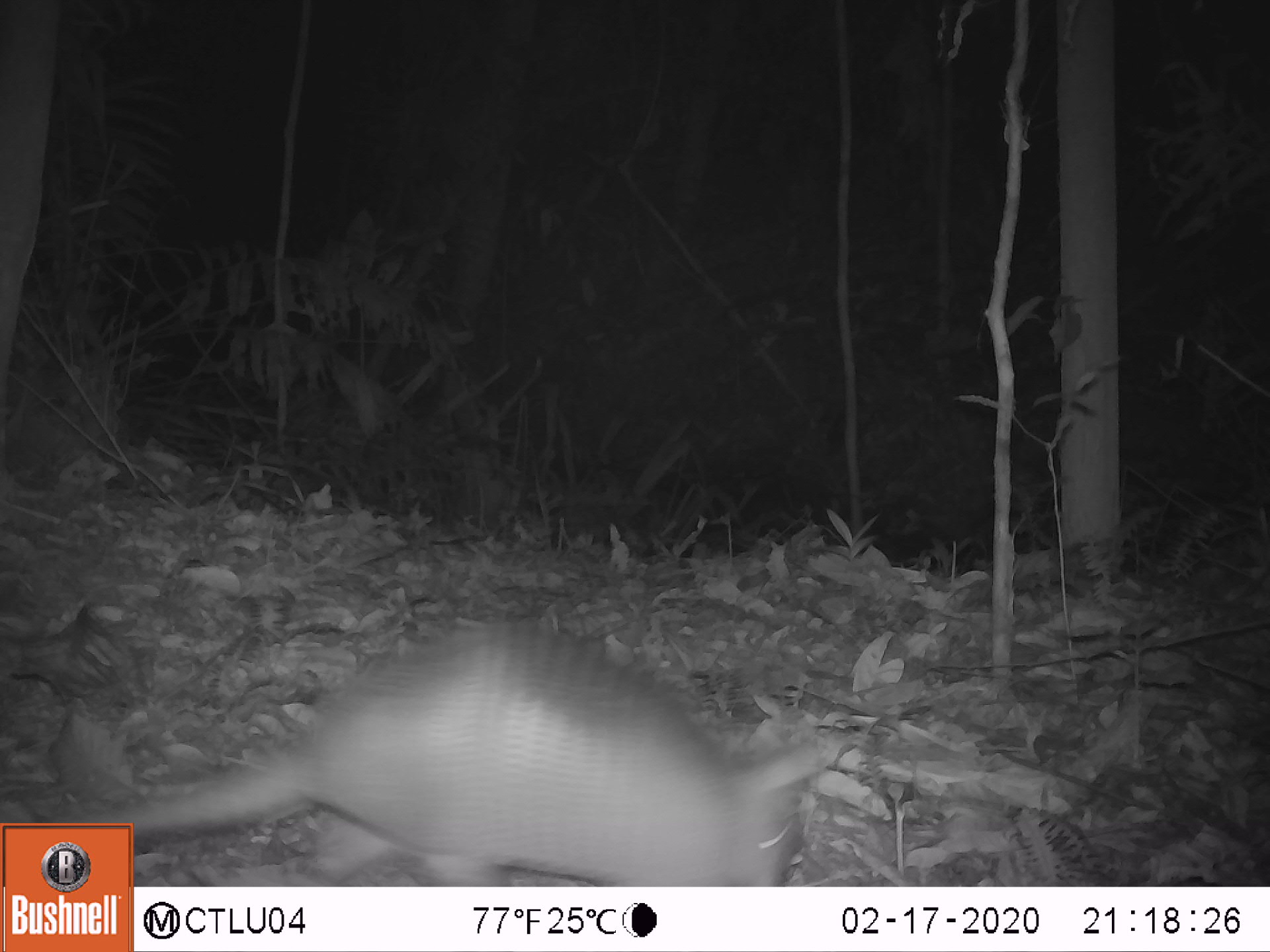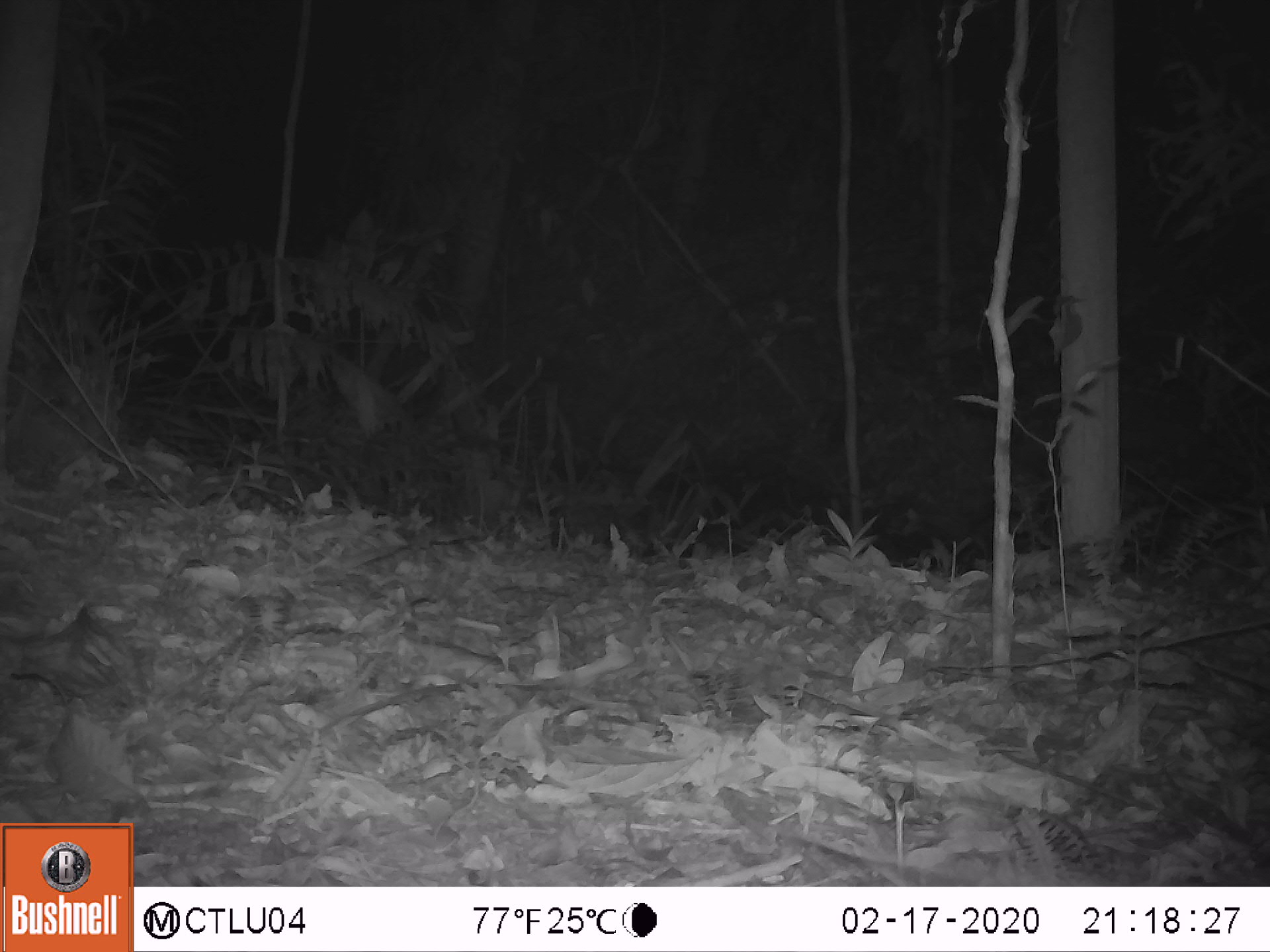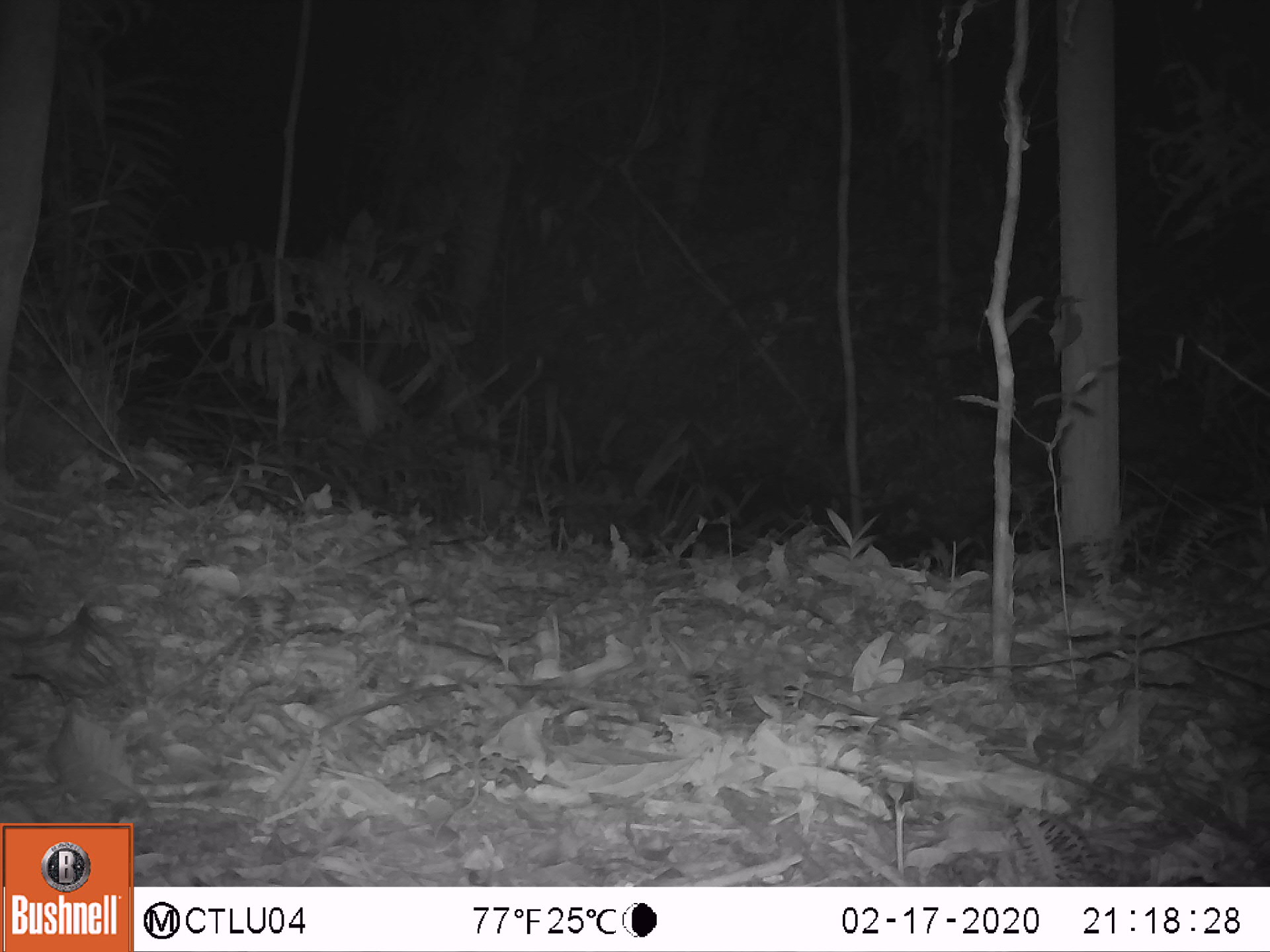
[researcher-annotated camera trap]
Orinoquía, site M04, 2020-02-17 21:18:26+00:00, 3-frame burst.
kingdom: Animalia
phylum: Chordata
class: Mammalia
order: Cingulata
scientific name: Cingulata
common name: armadillo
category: unknown armadillo